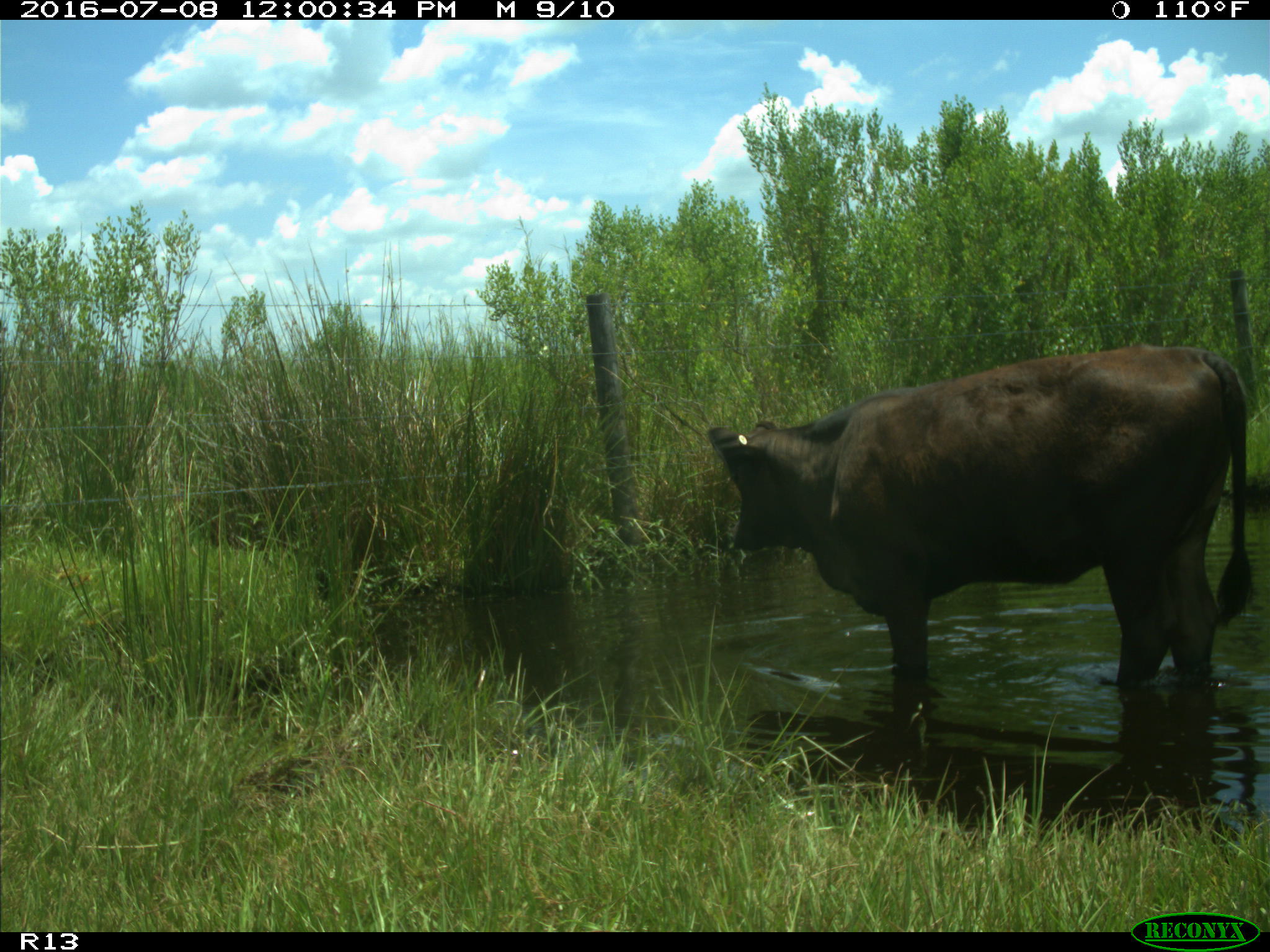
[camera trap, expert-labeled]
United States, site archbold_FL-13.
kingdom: Animalia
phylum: Chordata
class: Mammalia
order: Artiodactyla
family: Bovidae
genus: Bos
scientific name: Bos taurus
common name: domestic cow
Bos taurus (domestic cow).